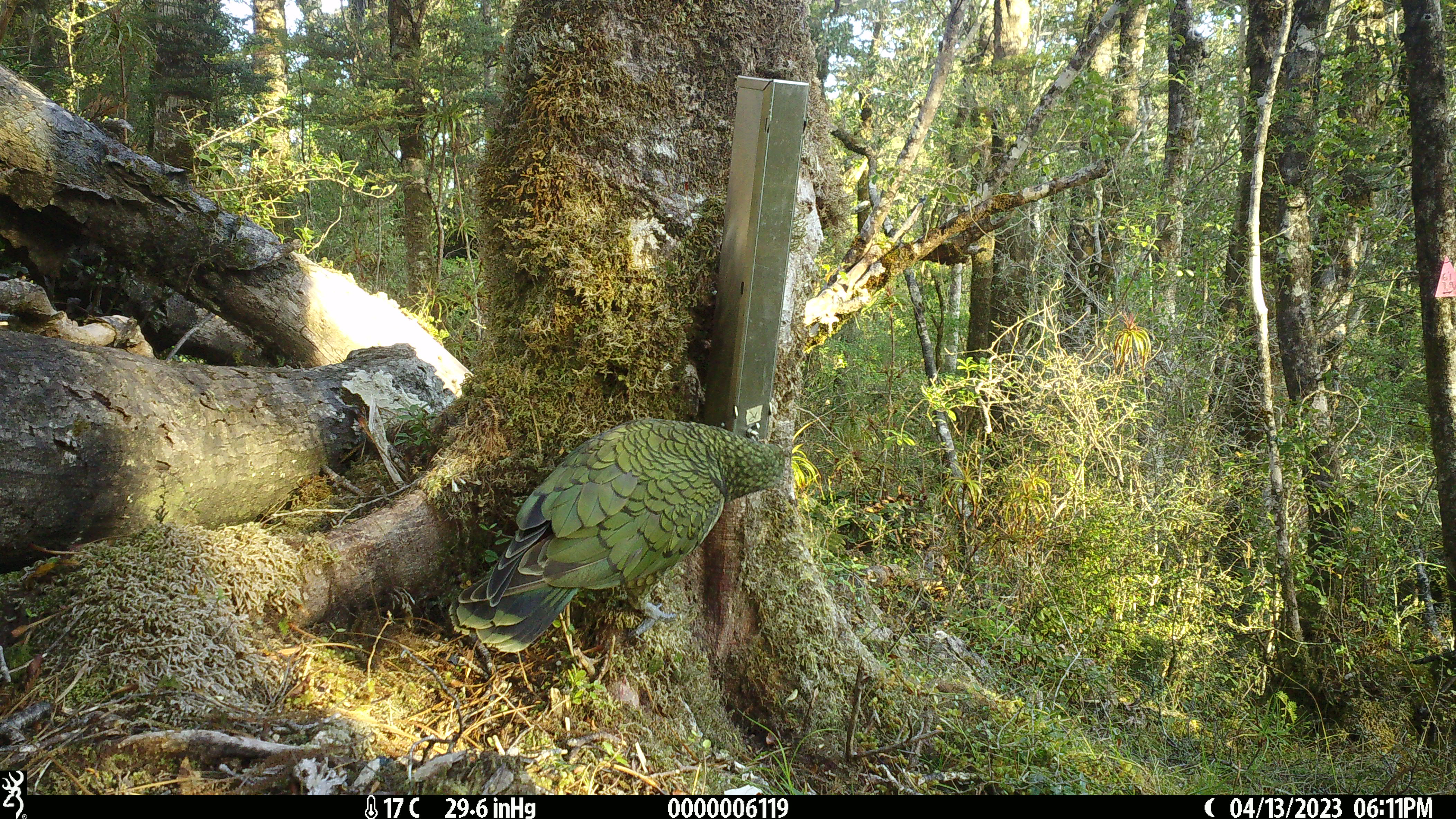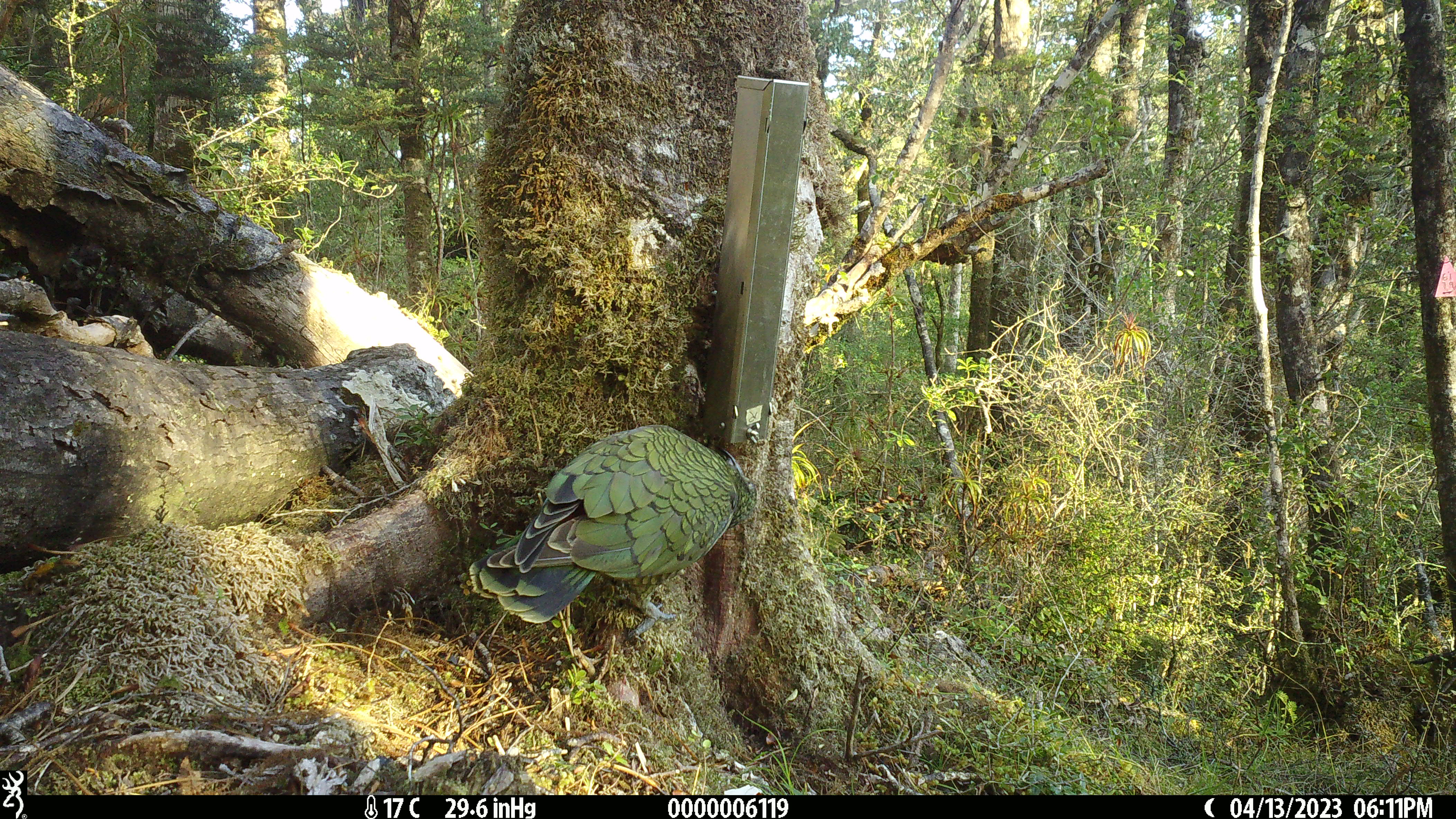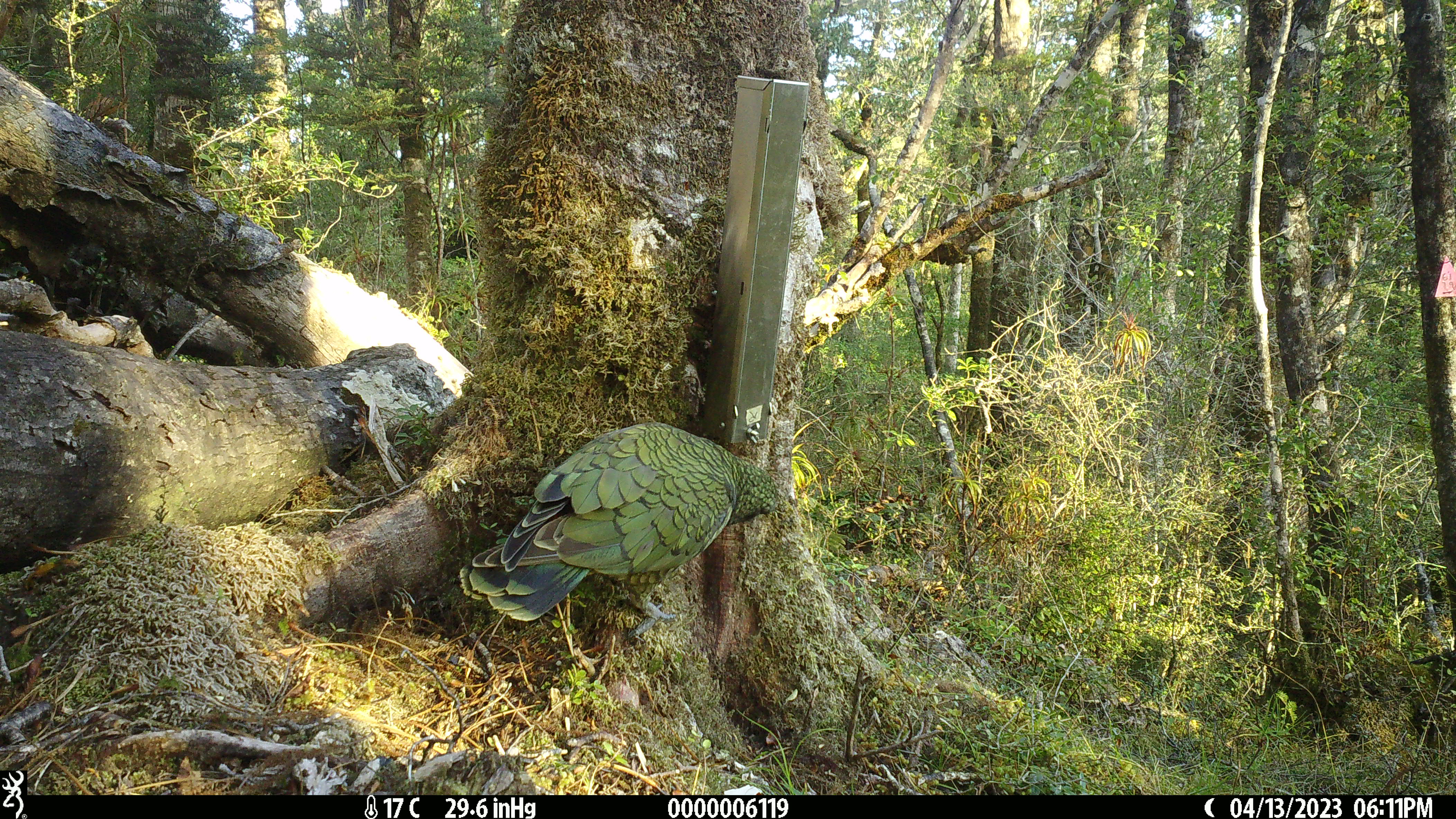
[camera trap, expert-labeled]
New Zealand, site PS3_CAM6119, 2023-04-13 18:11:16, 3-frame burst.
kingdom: Animalia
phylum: Chordata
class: Aves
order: Psittaciformes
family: Strigopidae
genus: Nestor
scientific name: Nestor notabilis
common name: kea